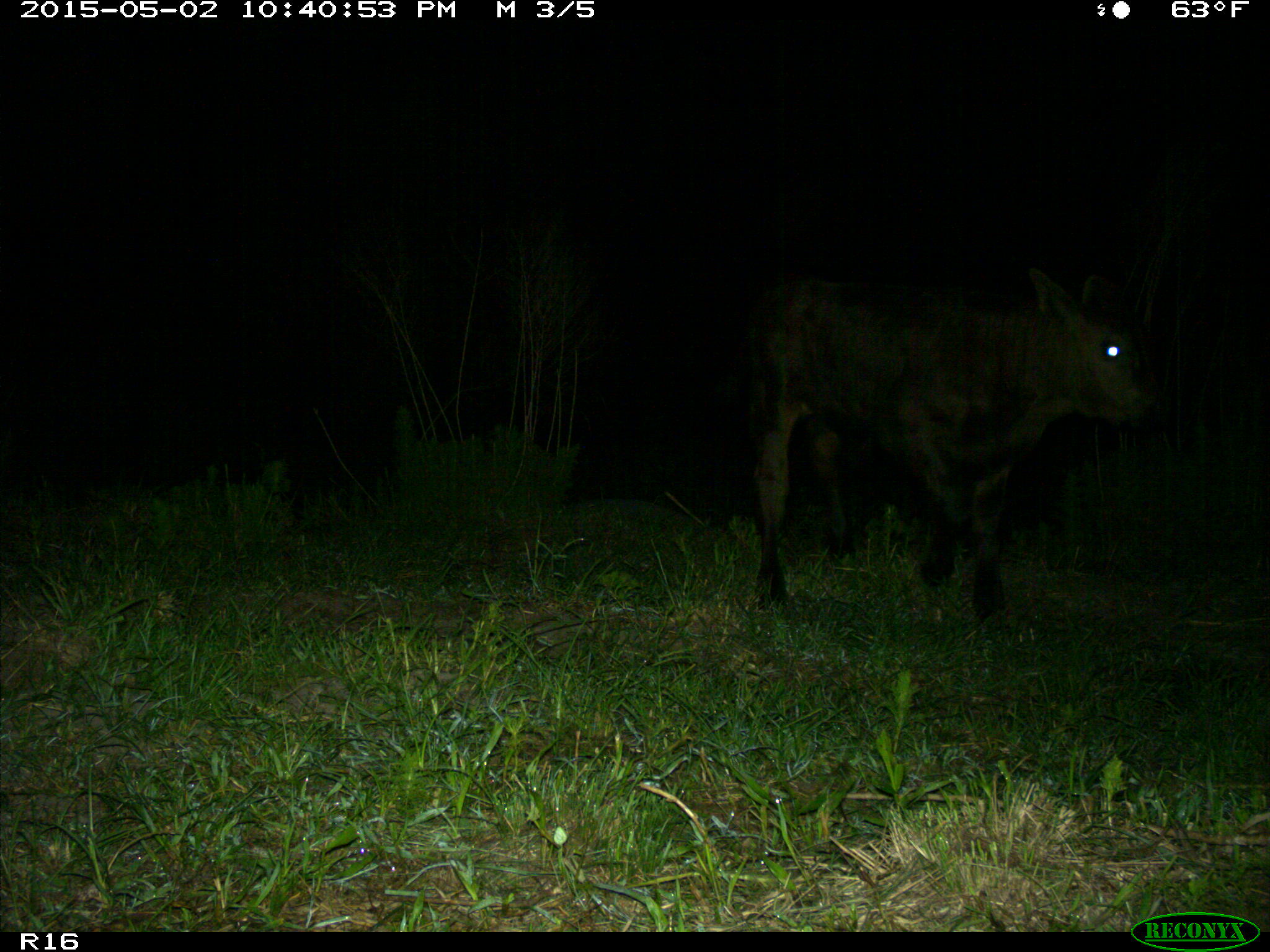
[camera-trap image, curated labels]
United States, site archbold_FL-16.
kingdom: Animalia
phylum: Chordata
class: Mammalia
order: Artiodactyla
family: Bovidae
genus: Bos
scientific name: Bos taurus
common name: domestic cow